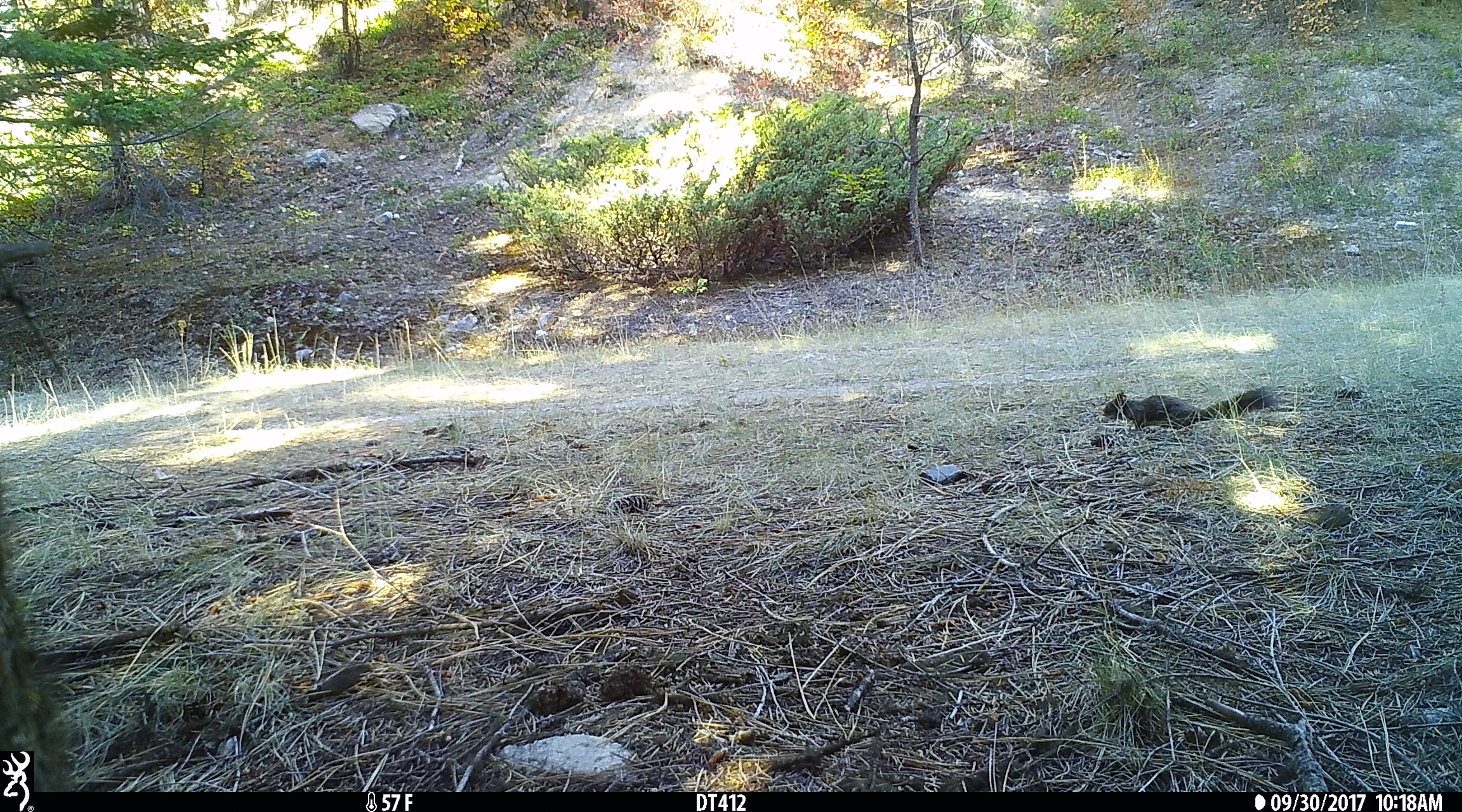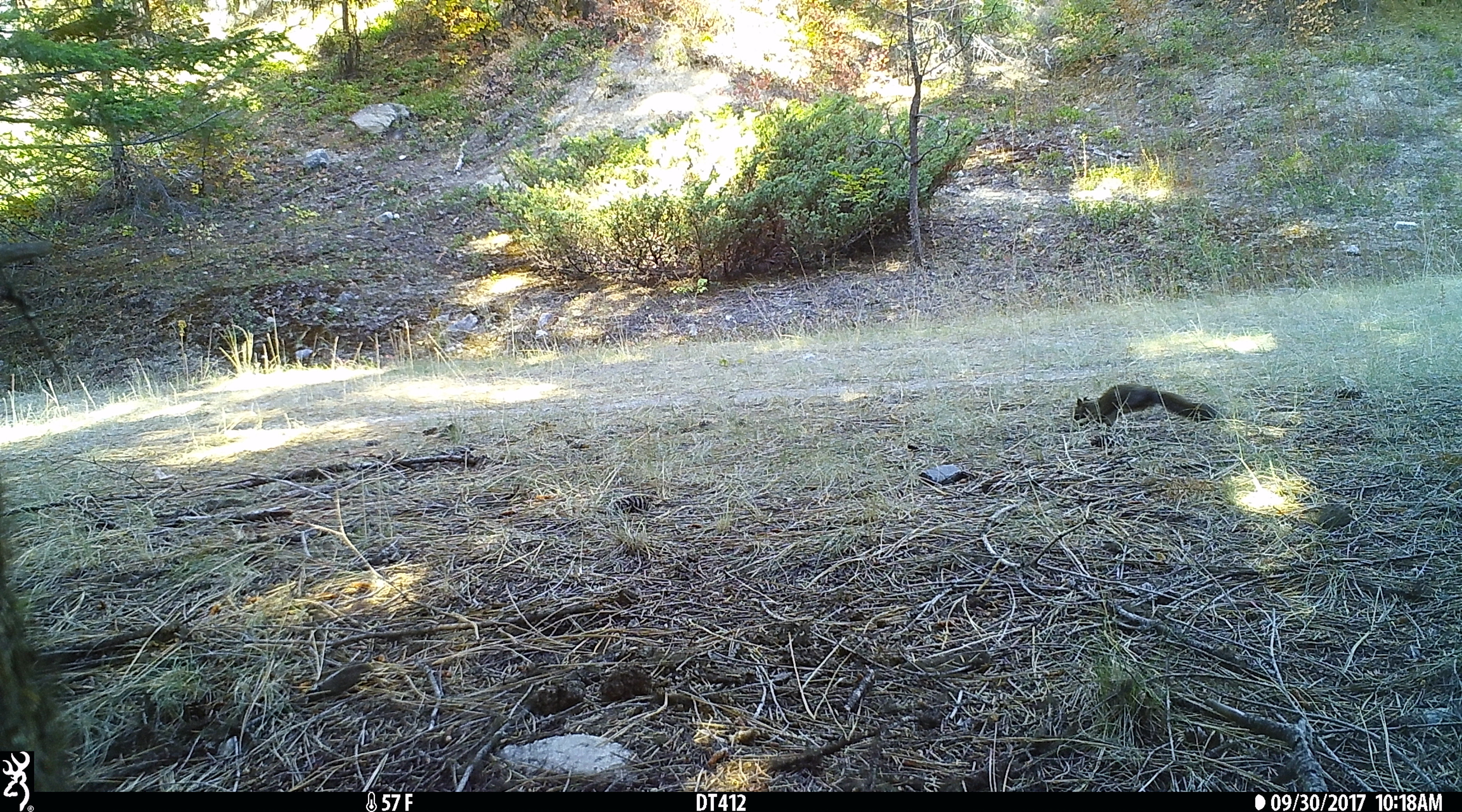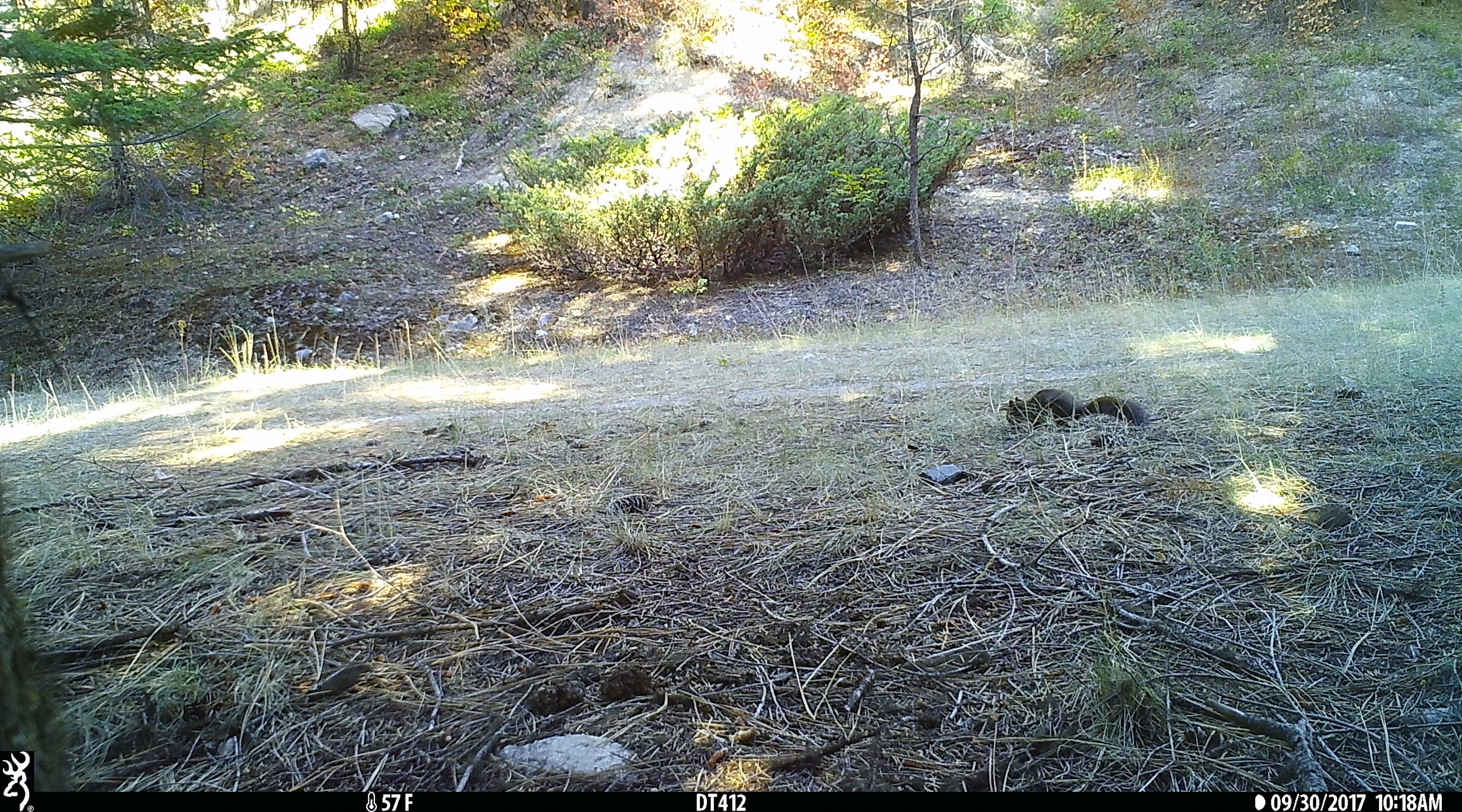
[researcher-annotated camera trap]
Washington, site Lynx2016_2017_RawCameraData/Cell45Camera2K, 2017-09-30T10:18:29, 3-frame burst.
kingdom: Animalia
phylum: Chordata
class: Mammalia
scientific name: Mammalia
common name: small mammal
Small mammal (Mammalia). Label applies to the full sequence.